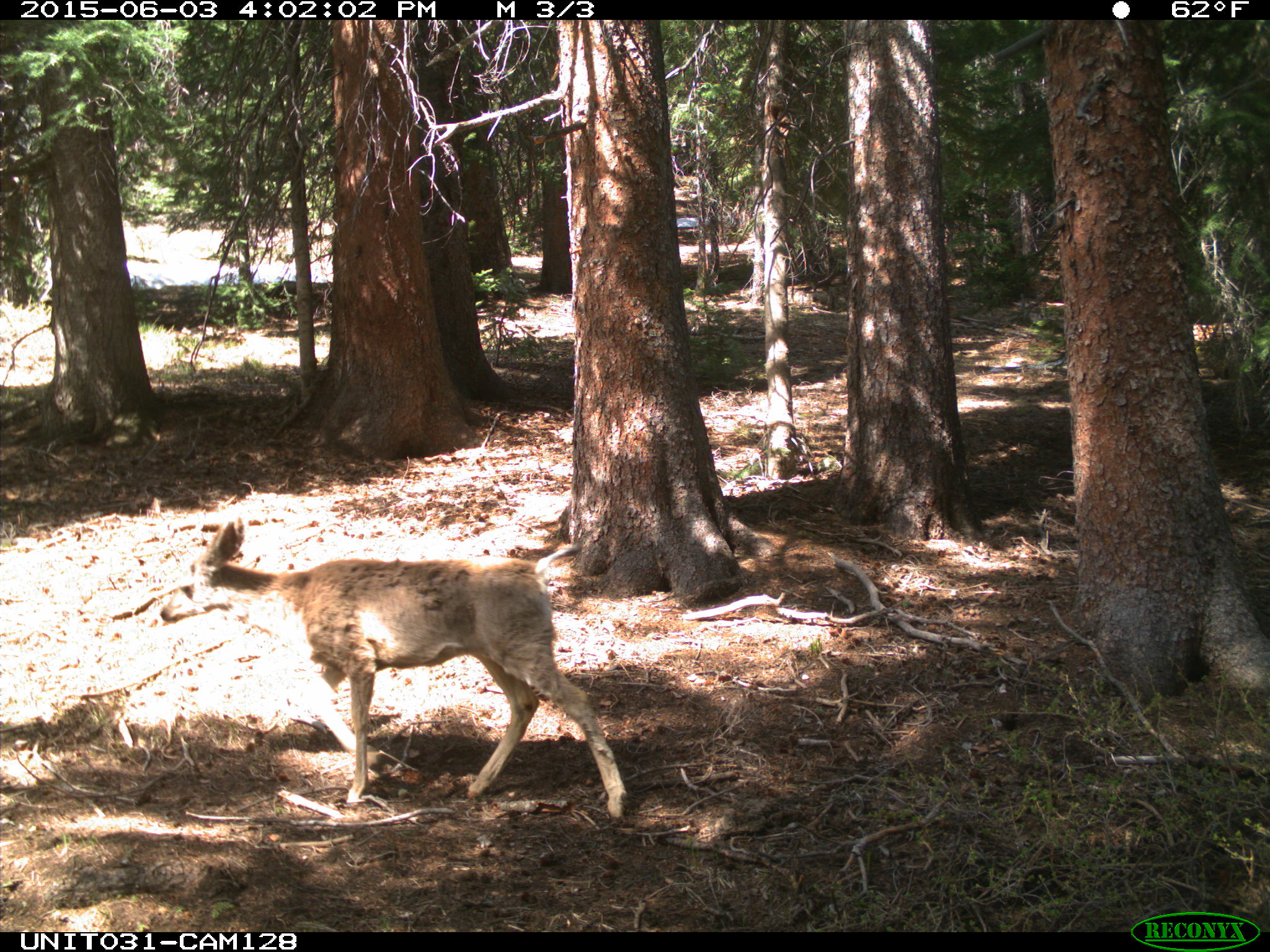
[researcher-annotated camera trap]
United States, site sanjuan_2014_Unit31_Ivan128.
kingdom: Animalia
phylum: Chordata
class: Mammalia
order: Artiodactyla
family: Cervidae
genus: Odocoileus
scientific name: Odocoileus hemionus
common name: mule deer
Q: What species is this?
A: Odocoileus hemionus (mule deer).